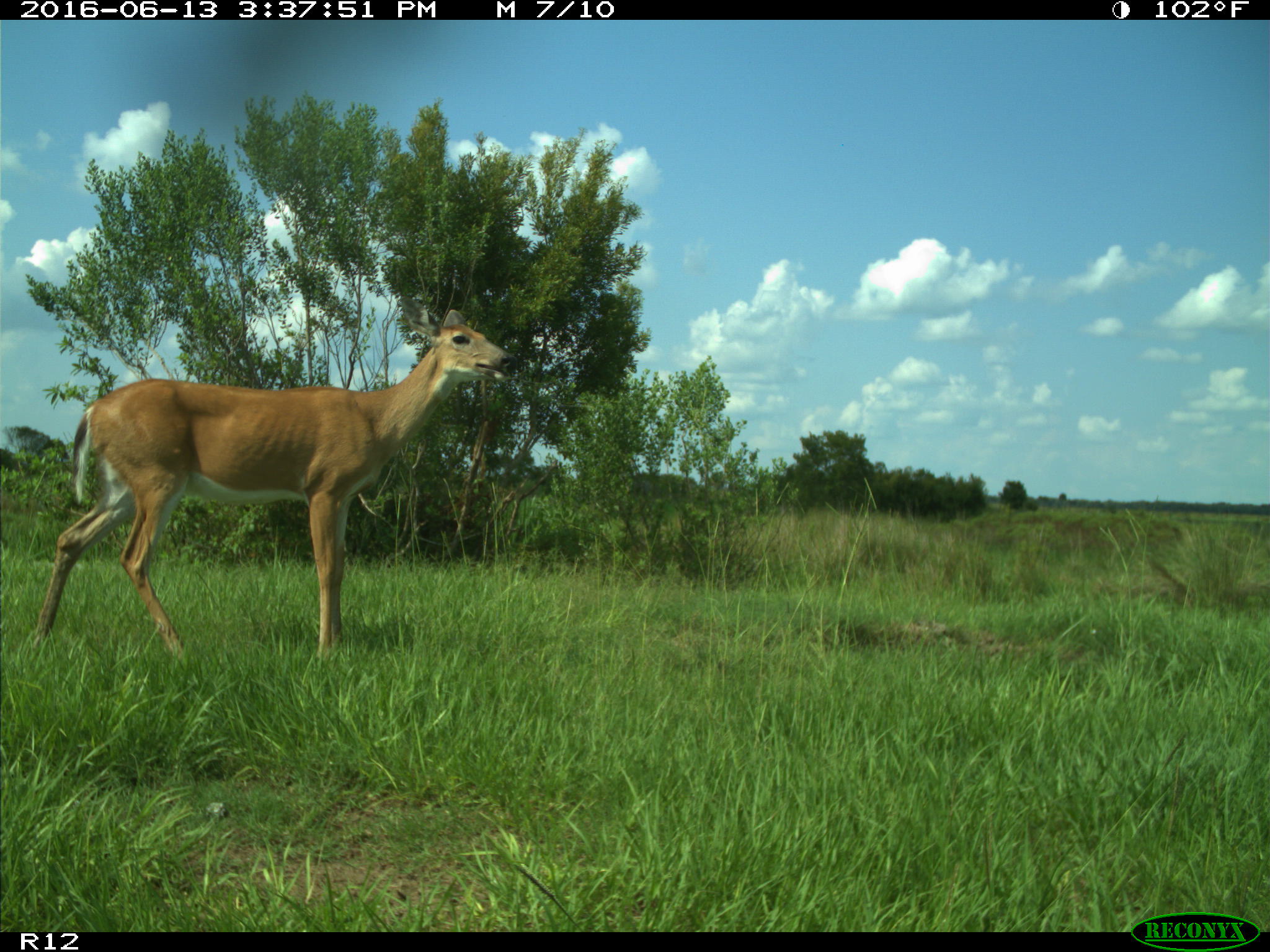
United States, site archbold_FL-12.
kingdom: Animalia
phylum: Chordata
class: Mammalia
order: Artiodactyla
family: Cervidae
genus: Odocoileus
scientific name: Odocoileus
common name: deer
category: unidentified deer